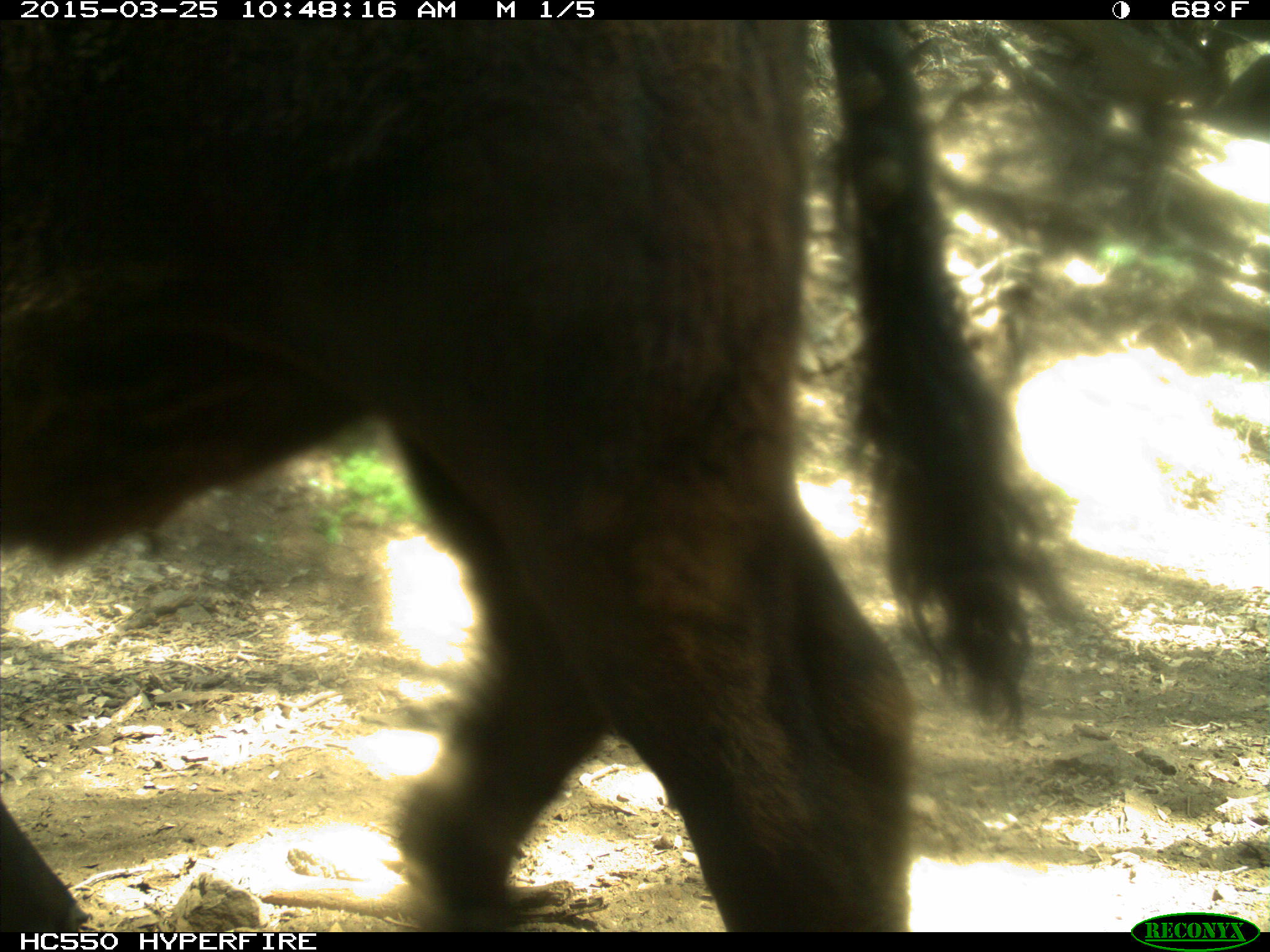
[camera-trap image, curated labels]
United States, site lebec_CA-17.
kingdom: Animalia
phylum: Chordata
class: Mammalia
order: Artiodactyla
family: Bovidae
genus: Bos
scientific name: Bos taurus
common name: domestic cow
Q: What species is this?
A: Bos taurus (domestic cow).